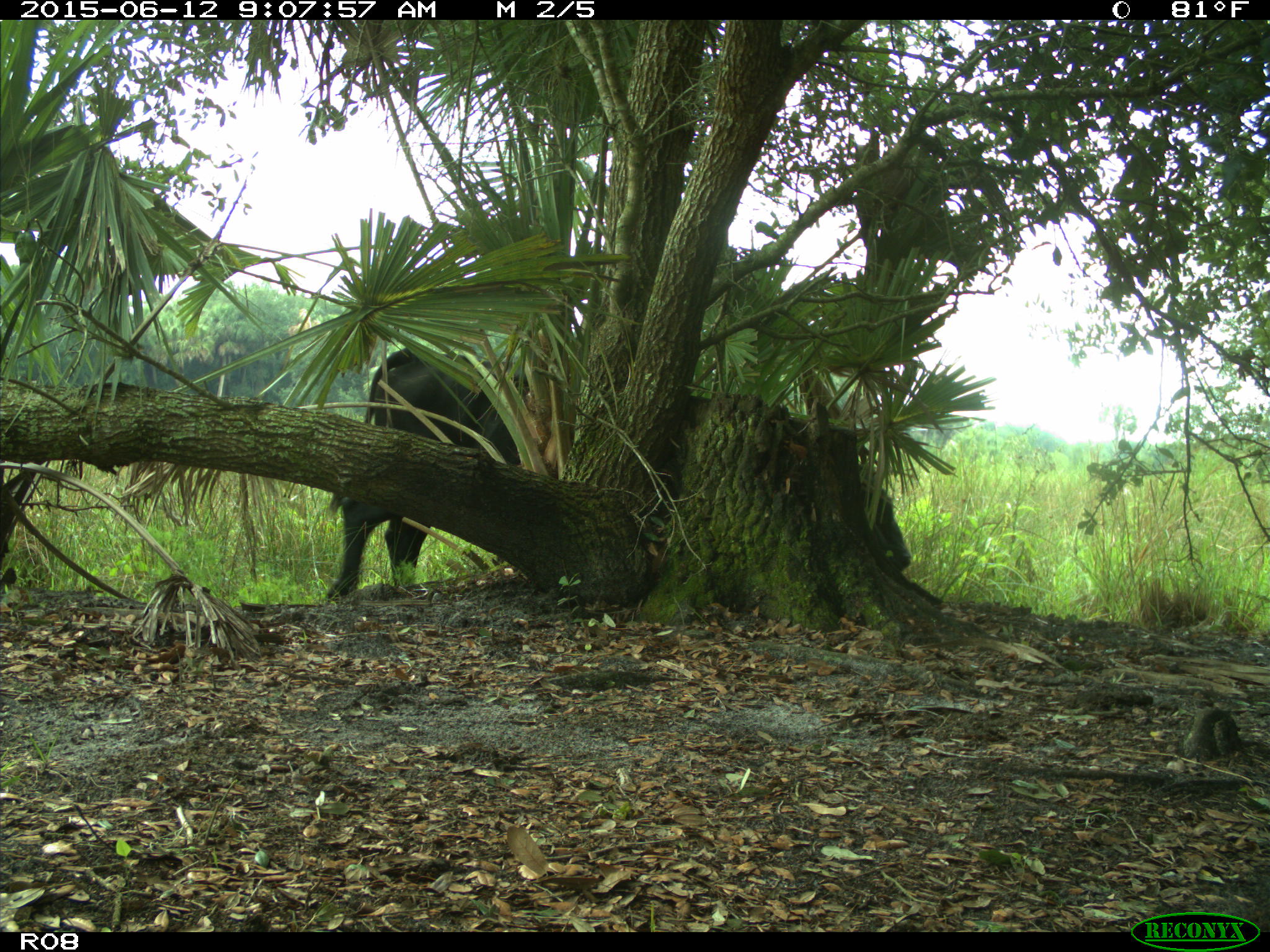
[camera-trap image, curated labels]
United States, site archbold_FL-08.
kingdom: Animalia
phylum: Chordata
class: Mammalia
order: Artiodactyla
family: Bovidae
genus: Bos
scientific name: Bos taurus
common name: domestic cow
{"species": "Bos taurus (domestic cow)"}